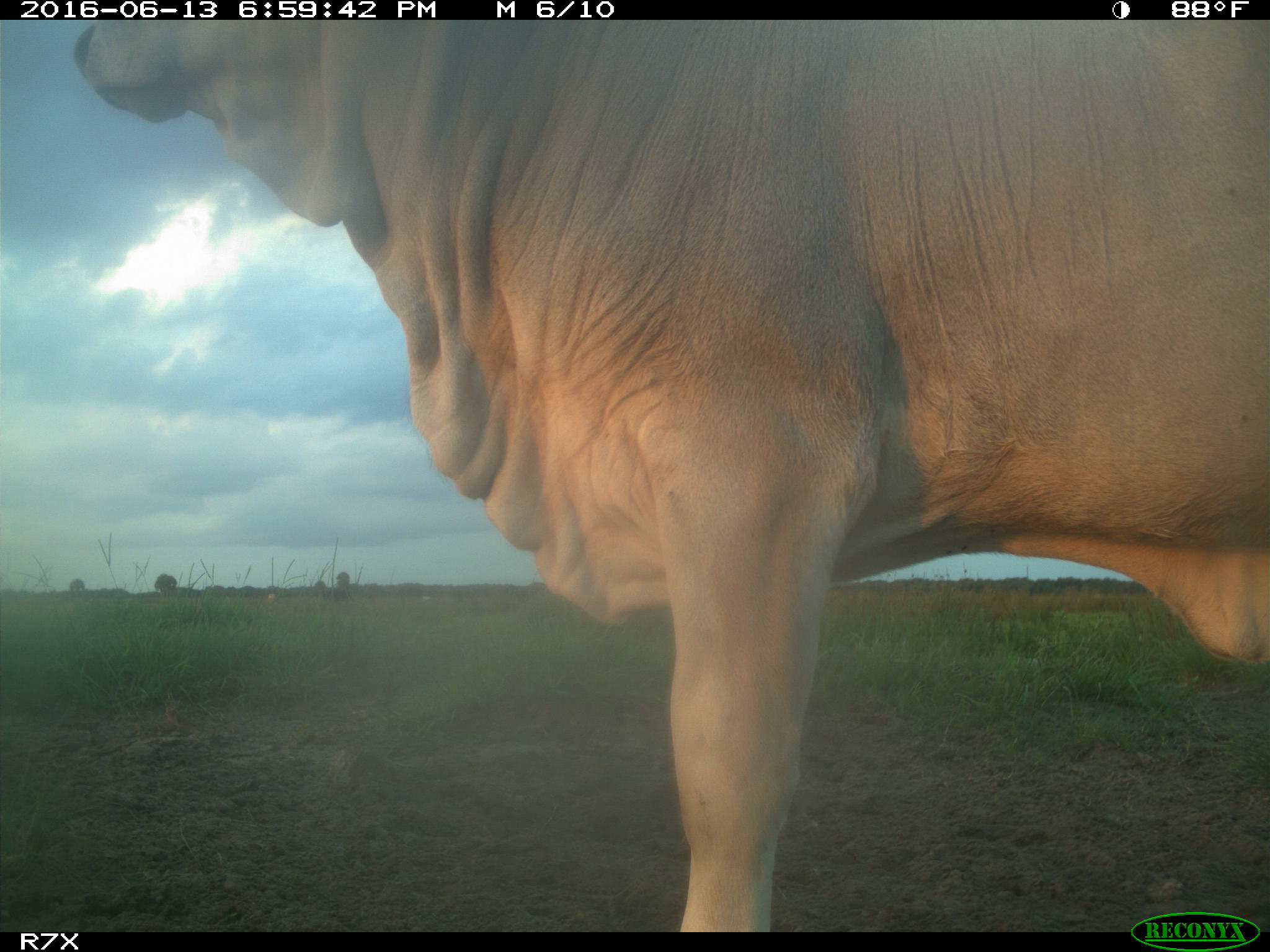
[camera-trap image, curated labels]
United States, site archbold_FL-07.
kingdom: Animalia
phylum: Chordata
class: Mammalia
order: Artiodactyla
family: Bovidae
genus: Bos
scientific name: Bos taurus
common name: domestic cow